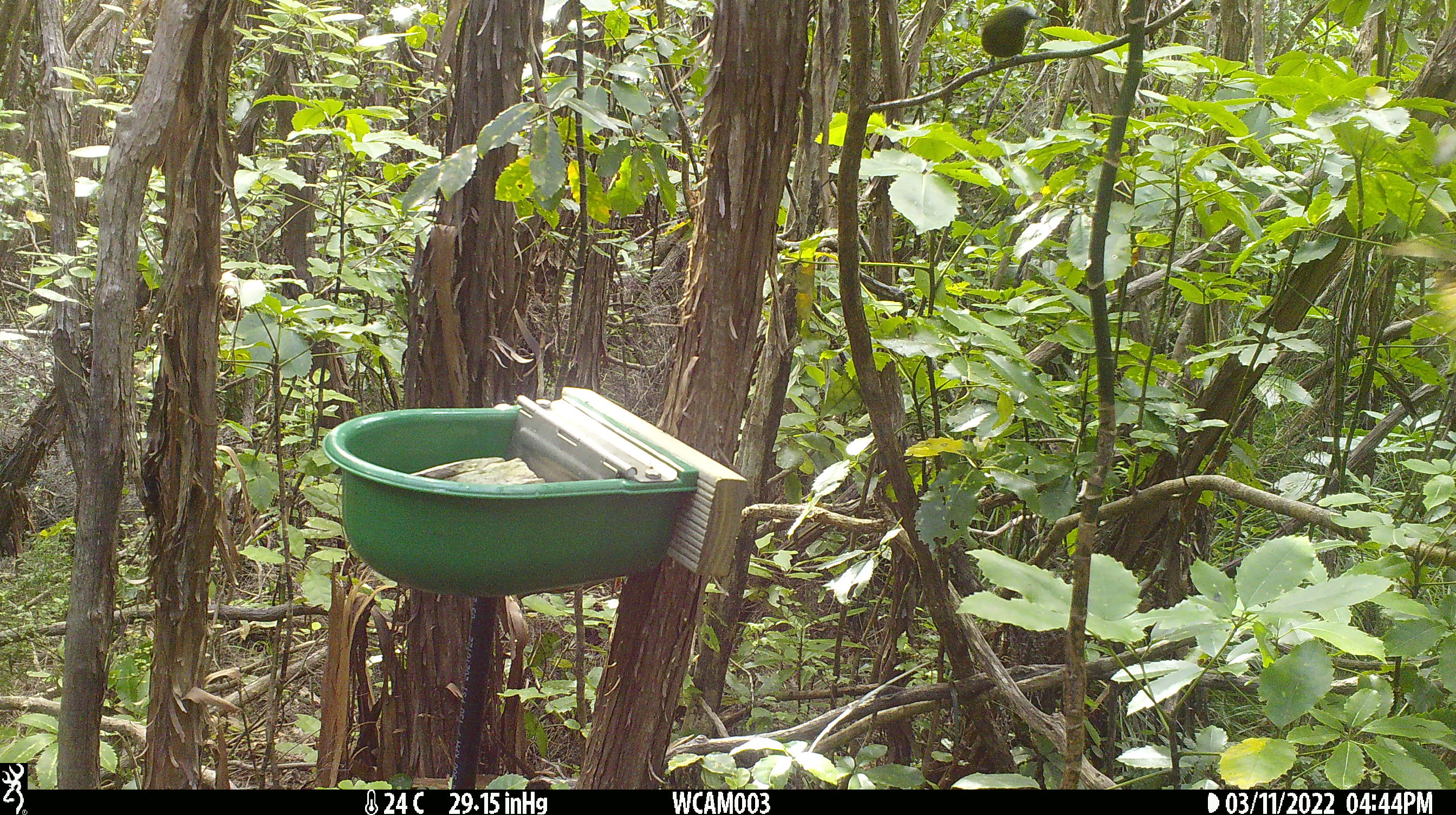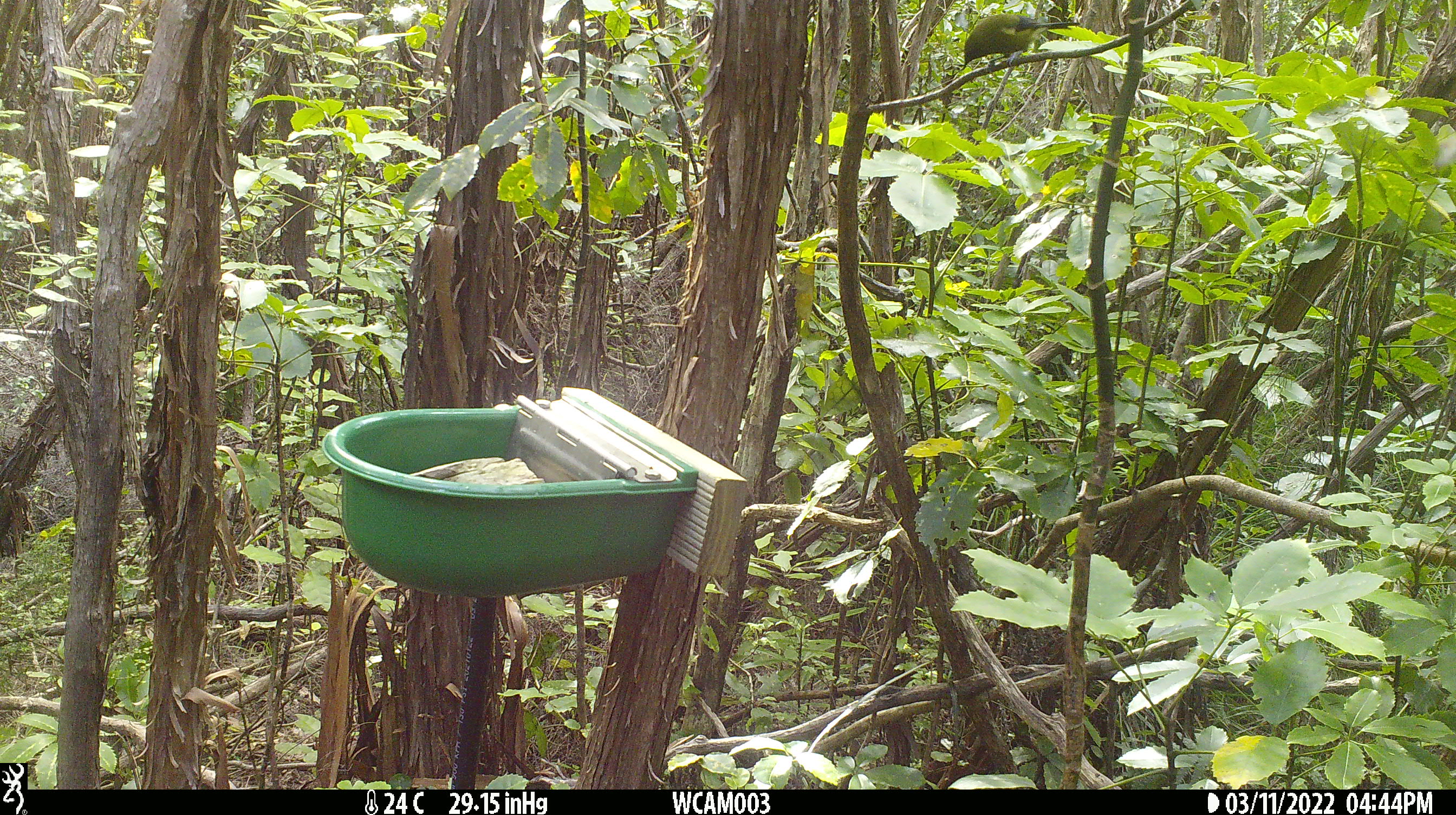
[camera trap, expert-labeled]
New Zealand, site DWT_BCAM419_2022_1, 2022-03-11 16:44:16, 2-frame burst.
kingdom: Animalia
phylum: Chordata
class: Aves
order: Passeriformes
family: Meliphagidae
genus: Anthornis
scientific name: Anthornis melanura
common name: new zealand bellbird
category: bellbird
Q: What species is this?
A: Bellbird (new zealand bellbird) (Anthornis melanura).